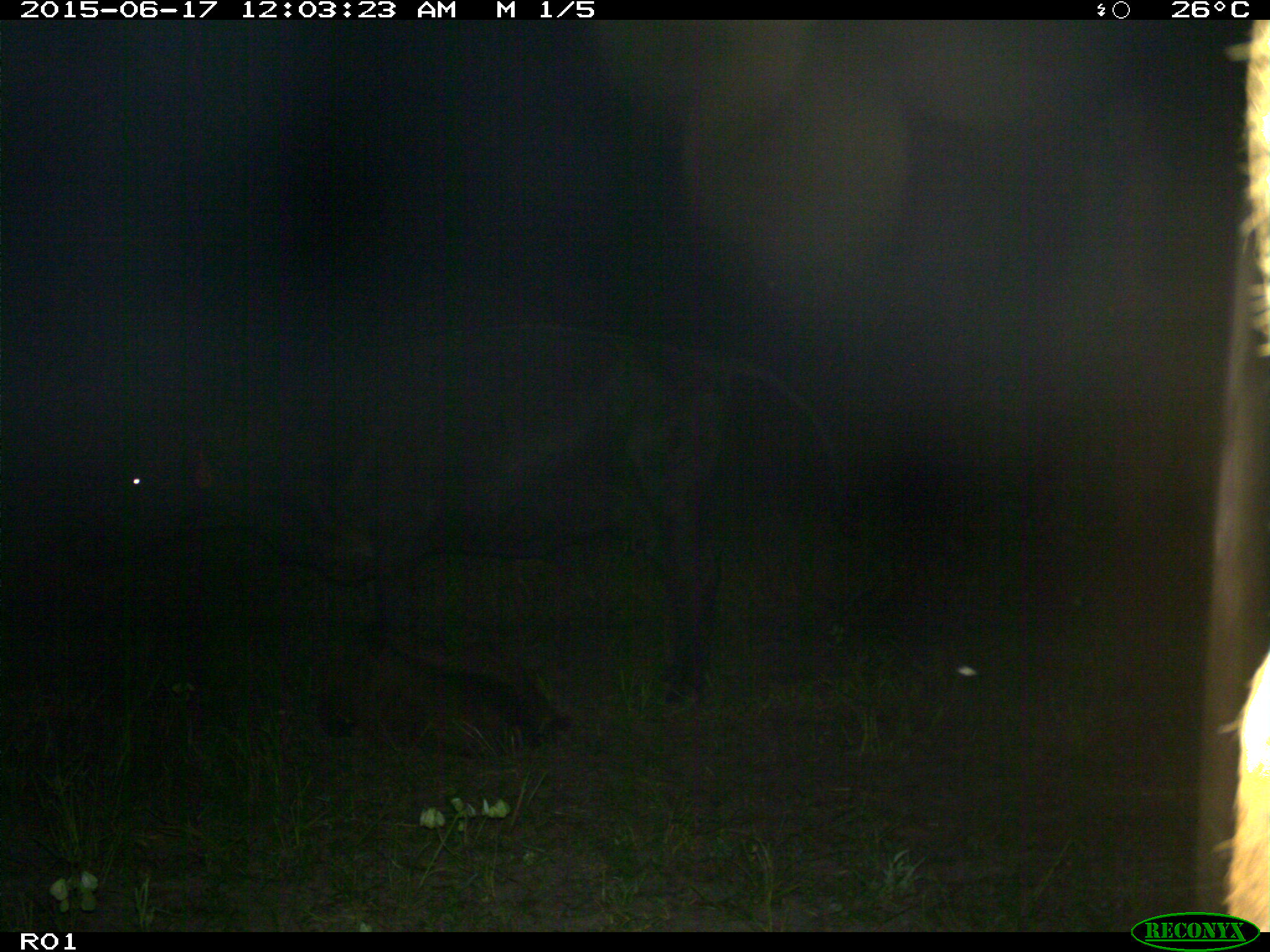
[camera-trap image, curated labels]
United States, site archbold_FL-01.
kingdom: Animalia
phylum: Chordata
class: Mammalia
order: Artiodactyla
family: Bovidae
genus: Bos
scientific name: Bos taurus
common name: domestic cow